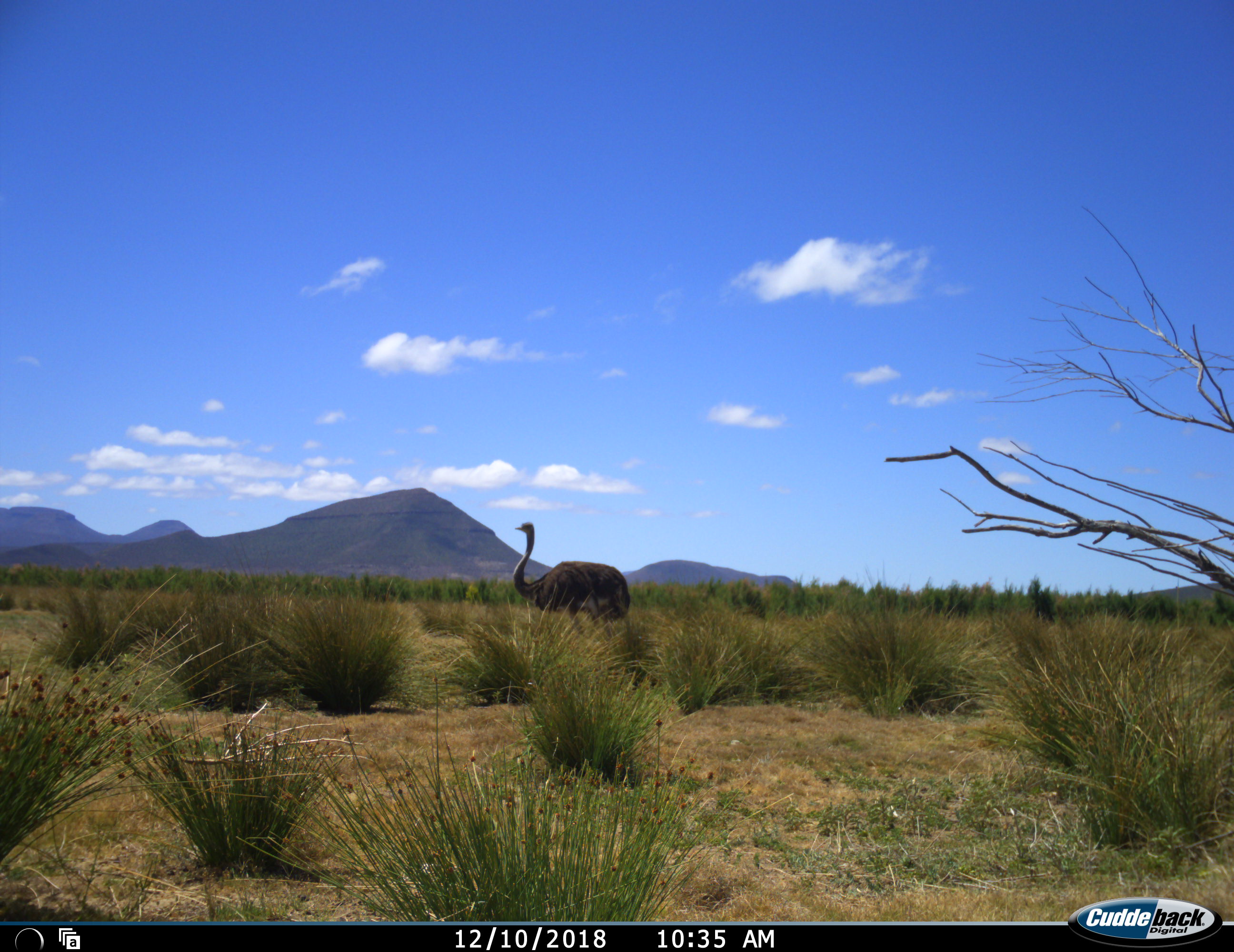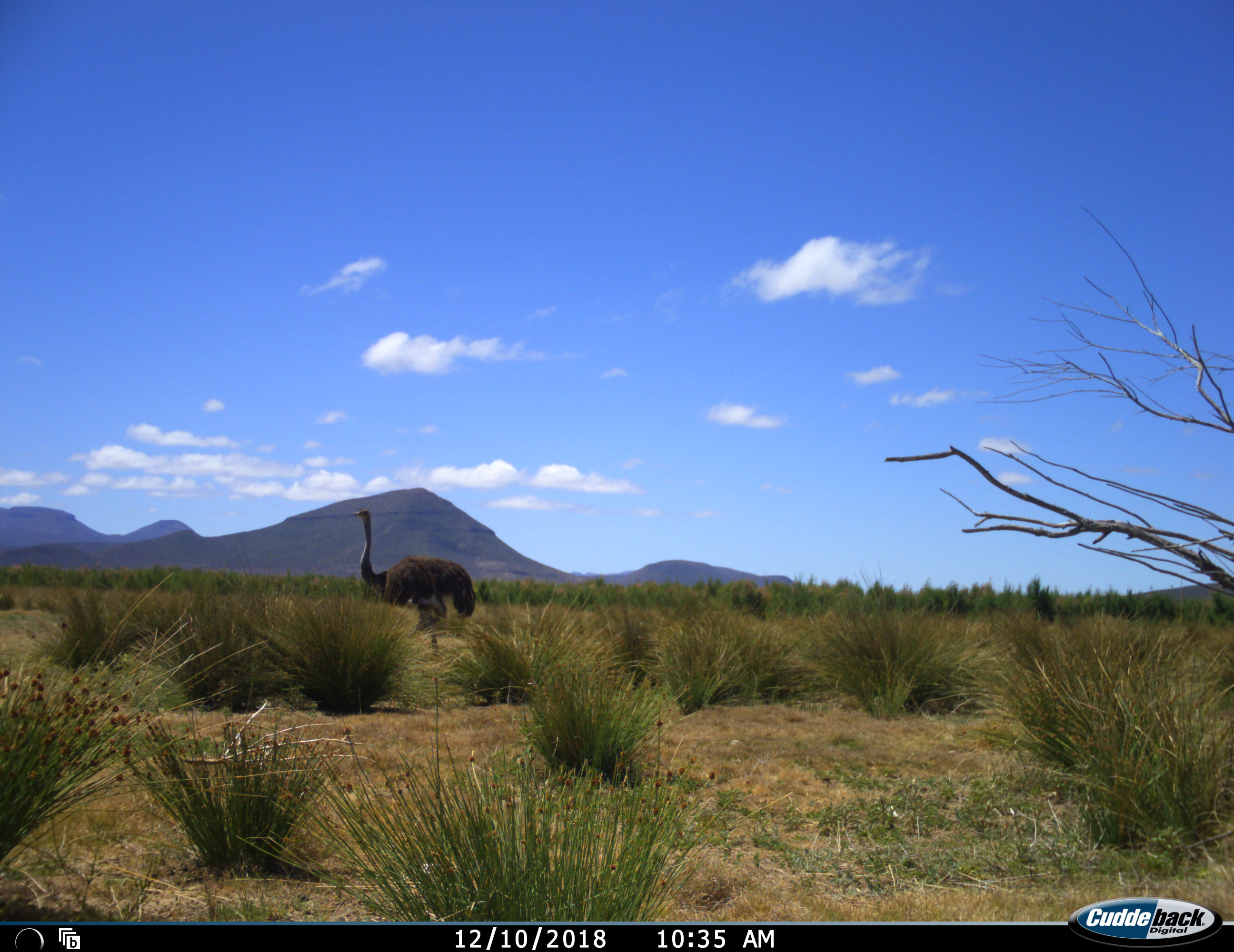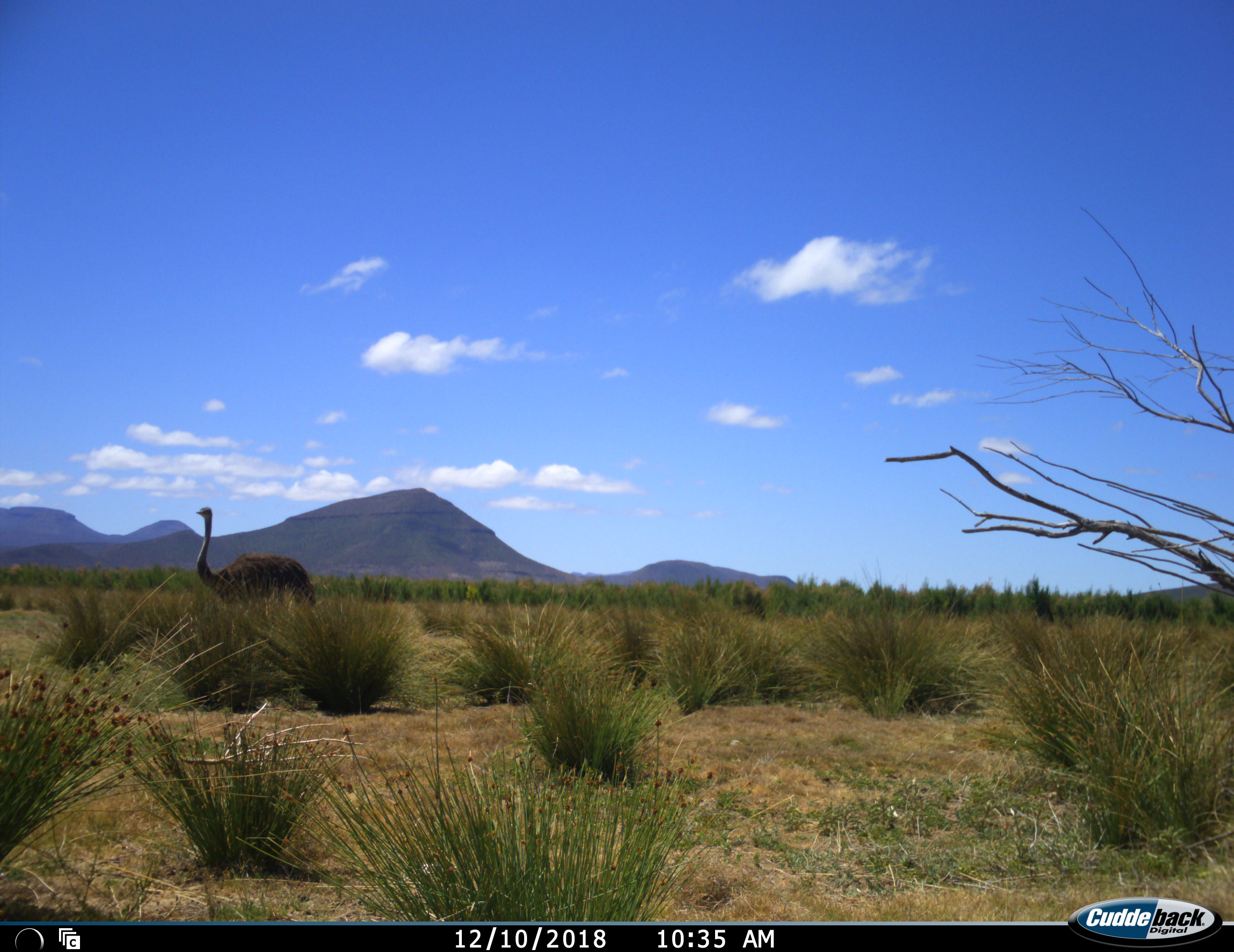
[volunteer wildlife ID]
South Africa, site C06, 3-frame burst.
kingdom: Animalia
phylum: Chordata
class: Aves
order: Struthioniformes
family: Struthionidae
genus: Struthio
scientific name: Struthio camelus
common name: ostrich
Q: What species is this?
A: Ostrich (Struthio camelus).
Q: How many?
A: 1.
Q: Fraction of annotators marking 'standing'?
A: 30%.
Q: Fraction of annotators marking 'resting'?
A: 0%.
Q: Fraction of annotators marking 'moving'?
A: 80%.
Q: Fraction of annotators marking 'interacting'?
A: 0%.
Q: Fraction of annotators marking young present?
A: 0%.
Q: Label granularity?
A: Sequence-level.